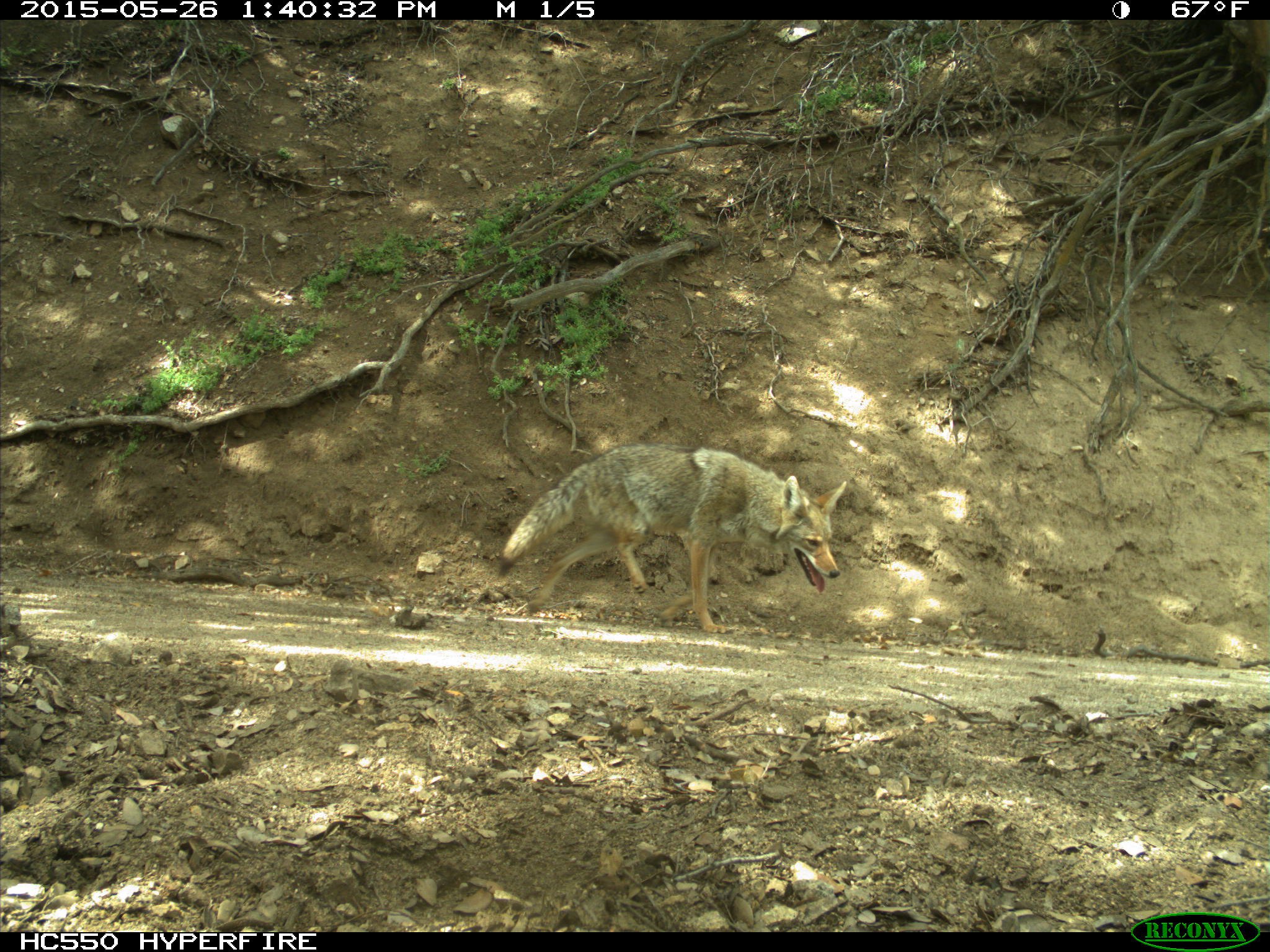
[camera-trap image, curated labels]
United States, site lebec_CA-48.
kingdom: Animalia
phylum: Chordata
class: Mammalia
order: Carnivora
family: Canidae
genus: Canis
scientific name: Canis latrans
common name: coyote